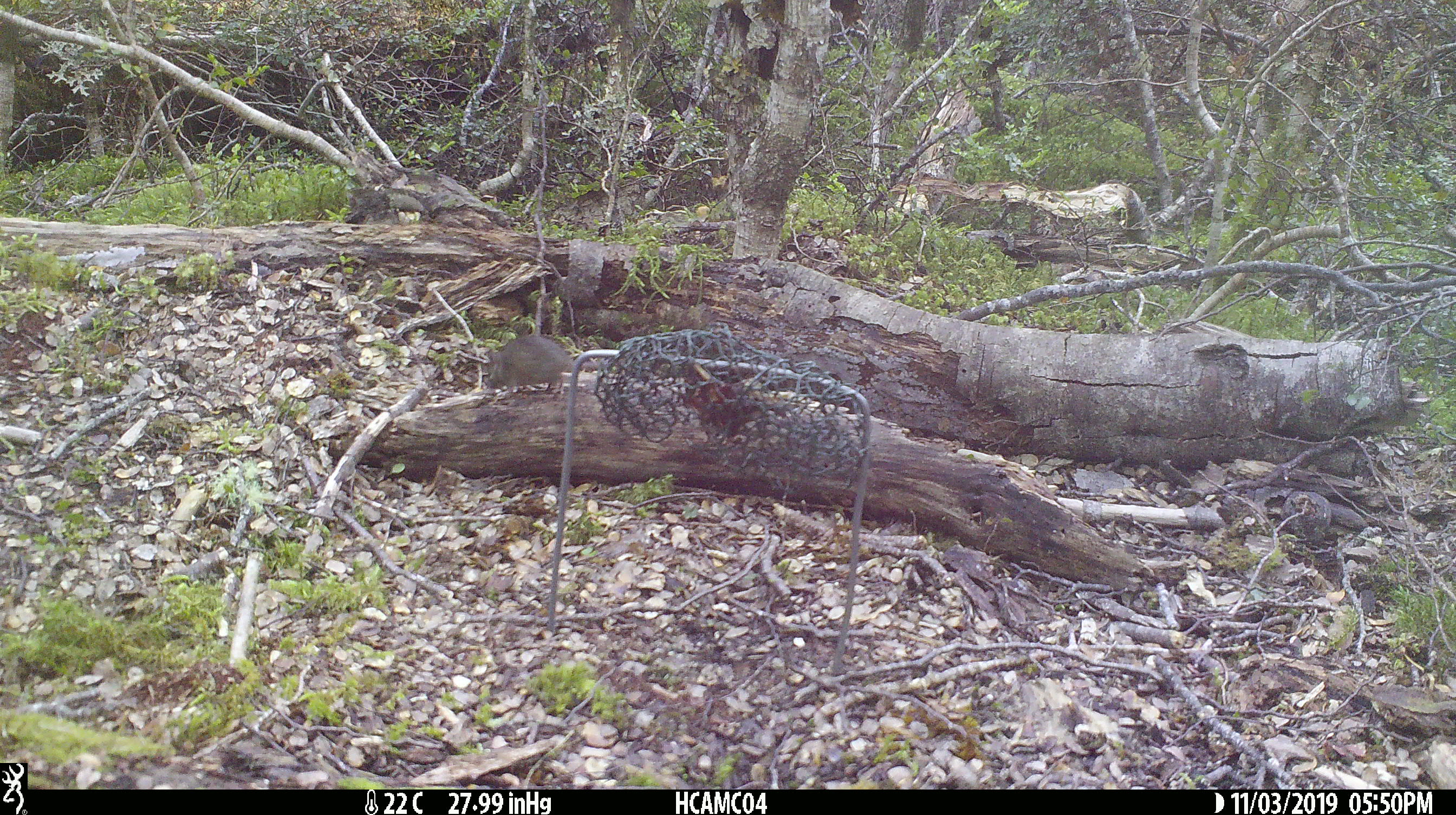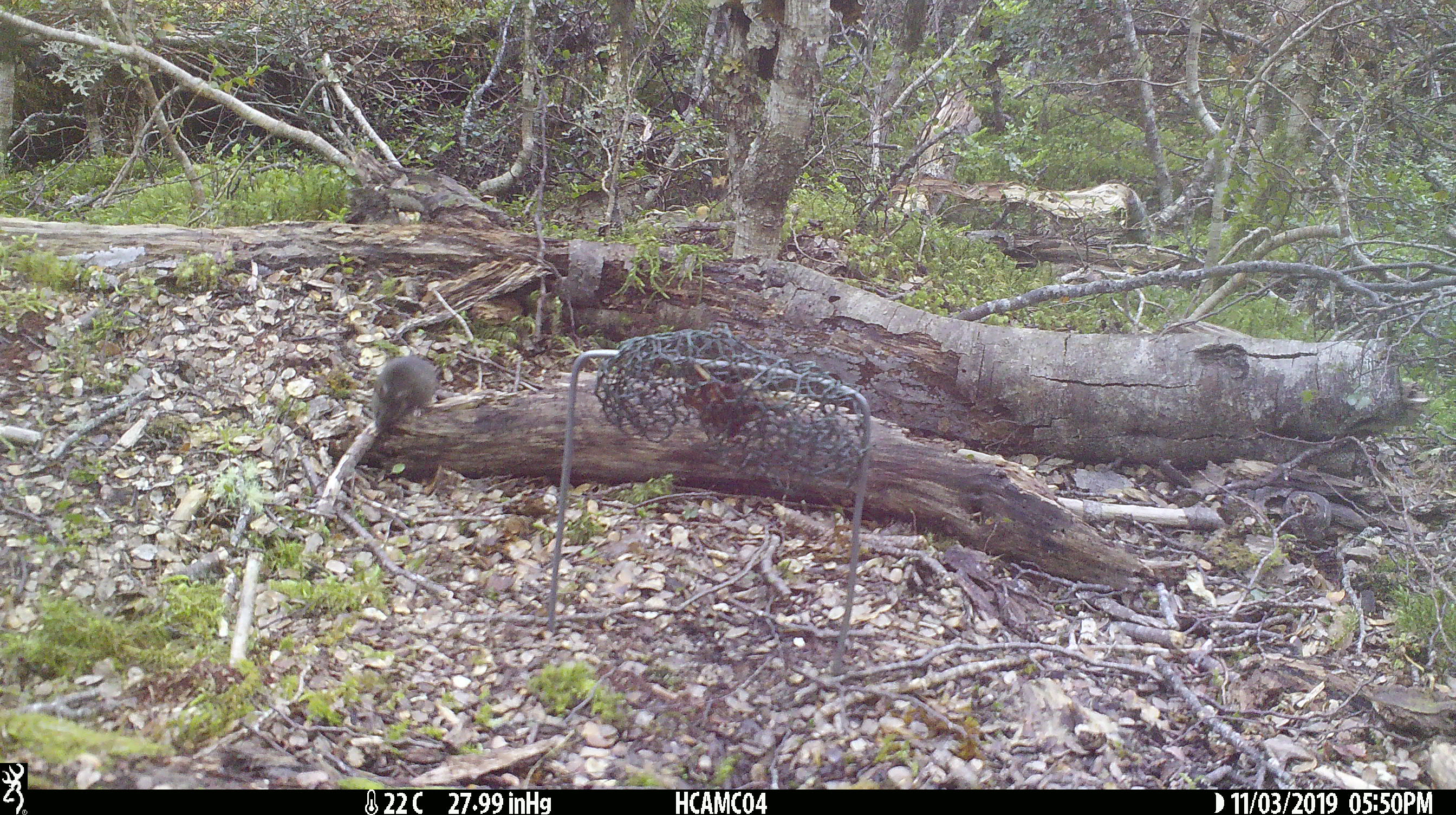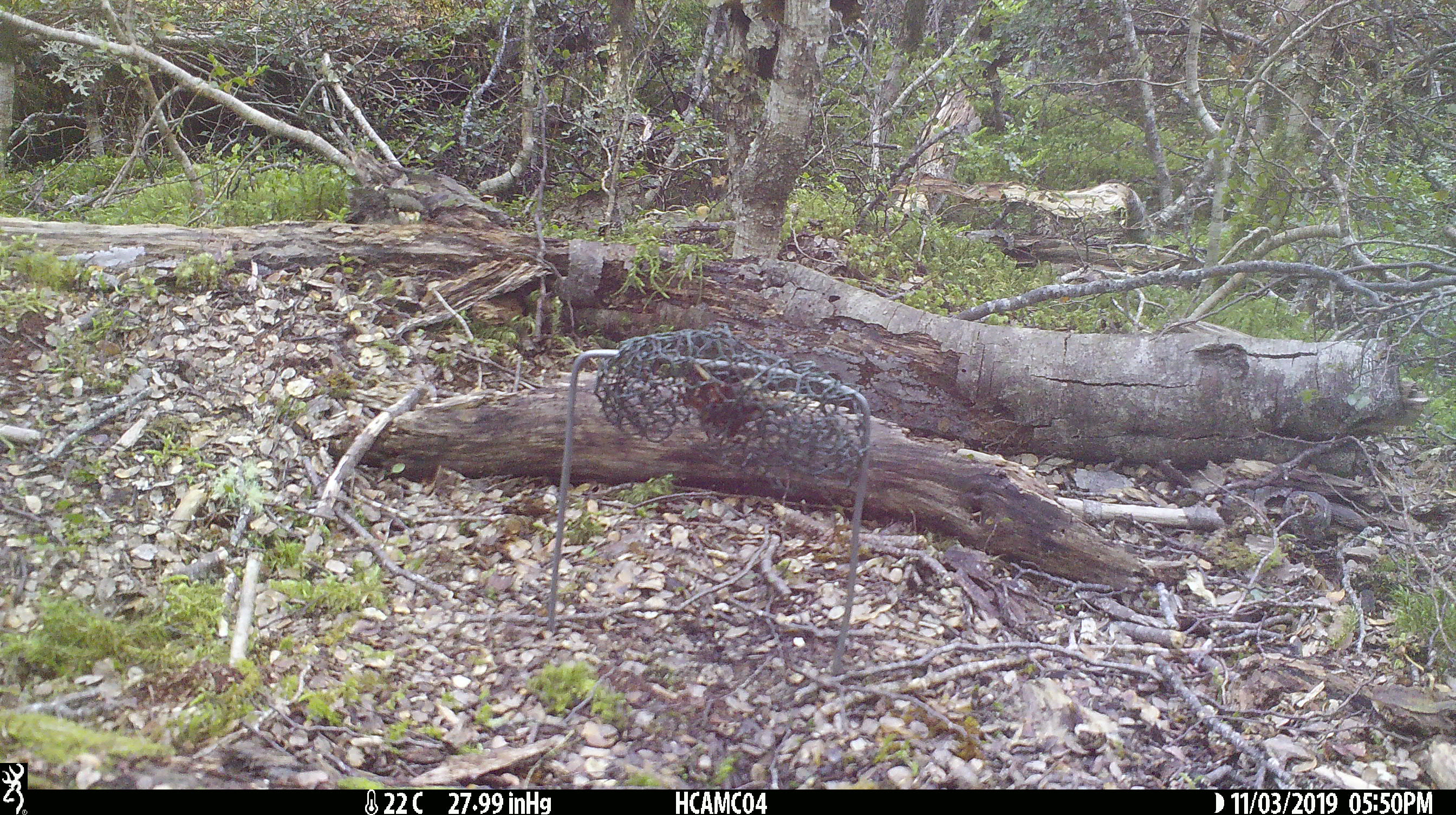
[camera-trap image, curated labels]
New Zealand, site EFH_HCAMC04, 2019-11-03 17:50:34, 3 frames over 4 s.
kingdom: Animalia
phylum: Chordata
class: Mammalia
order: Rodentia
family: Muridae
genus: Mus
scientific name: Mus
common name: mouse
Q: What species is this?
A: Mouse (Mus).